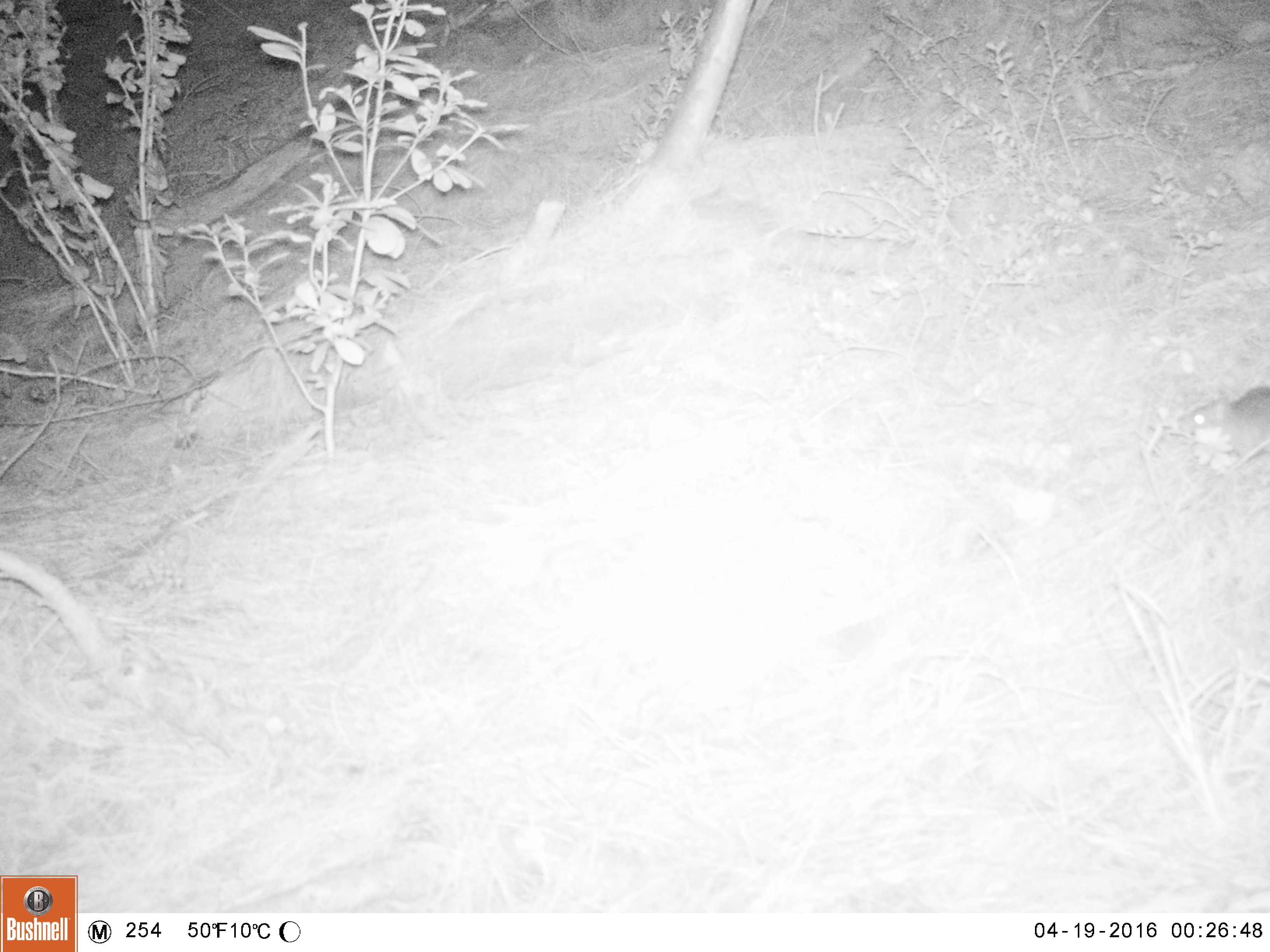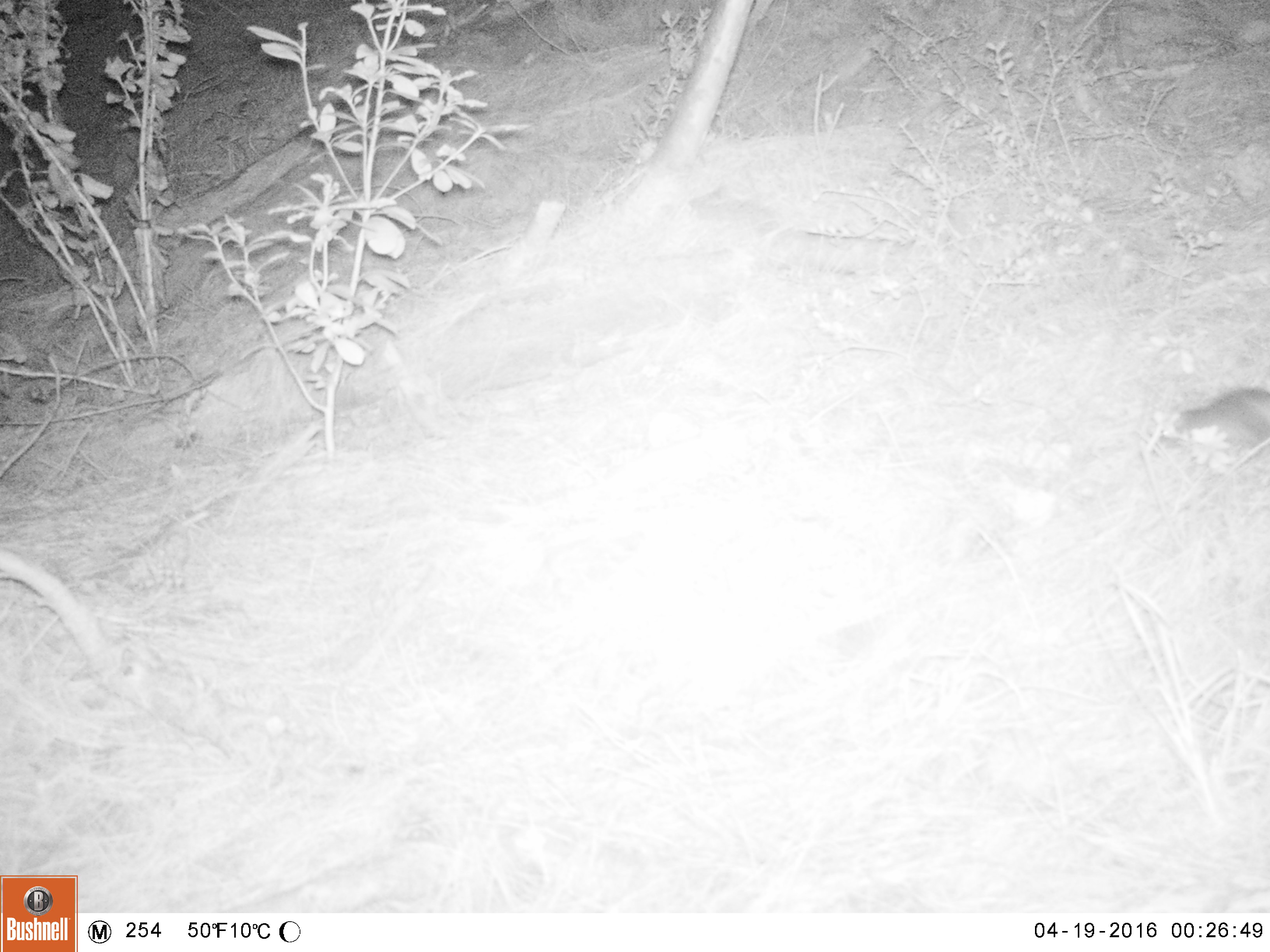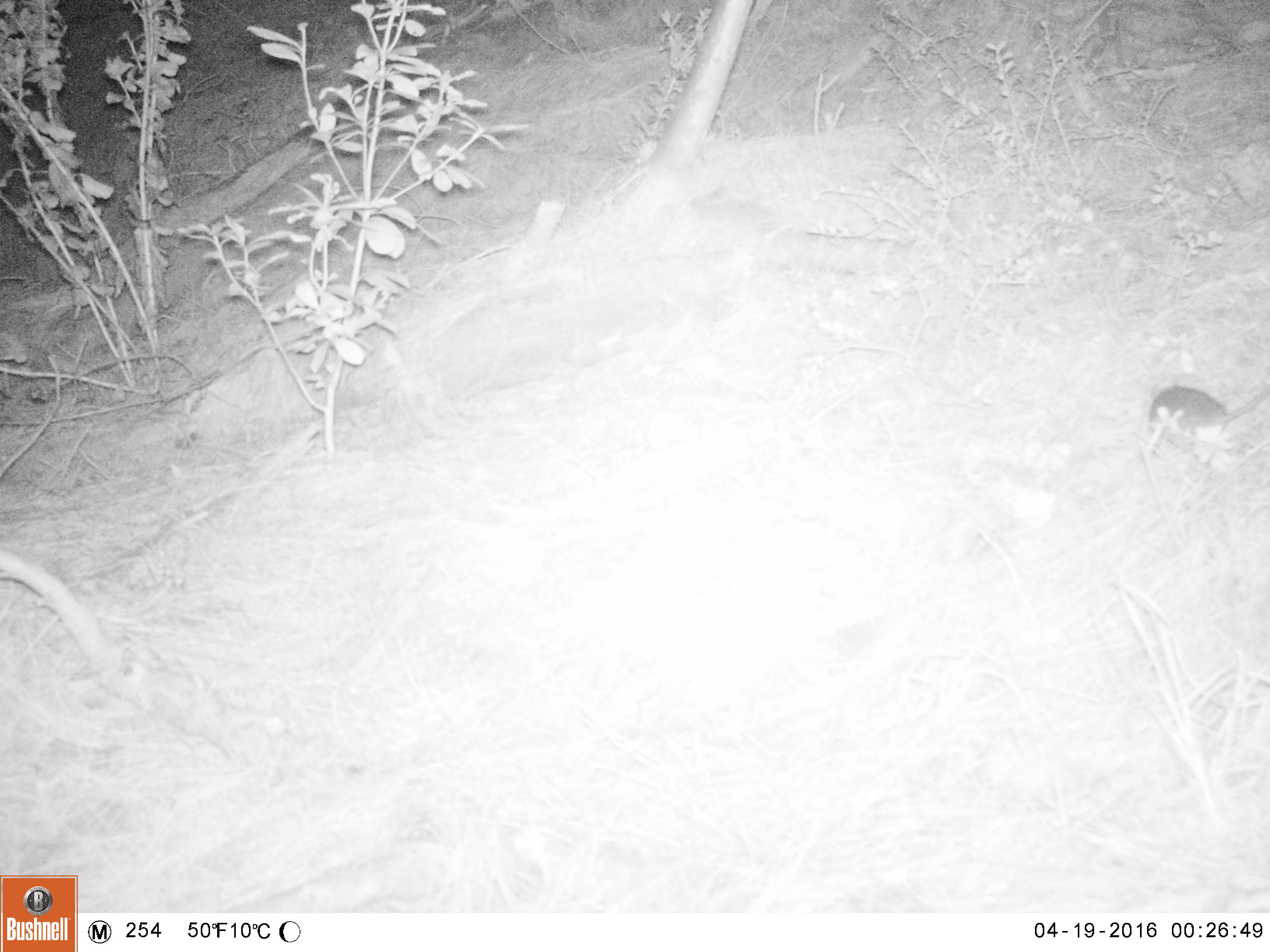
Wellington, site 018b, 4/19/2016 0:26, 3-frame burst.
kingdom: Animalia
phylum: Chordata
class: Mammalia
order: Rodentia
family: Muridae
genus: Rattus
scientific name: Rattus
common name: rat